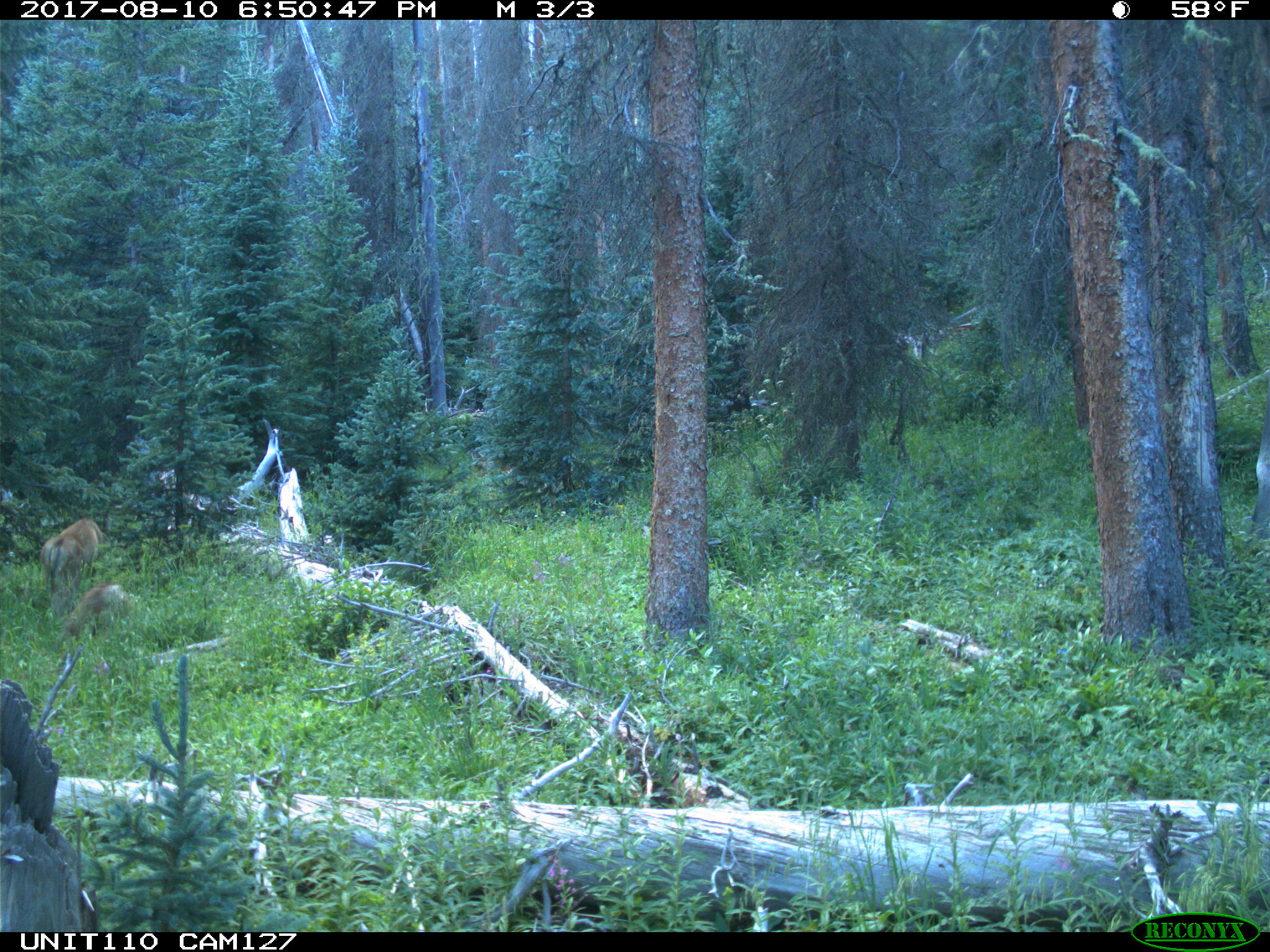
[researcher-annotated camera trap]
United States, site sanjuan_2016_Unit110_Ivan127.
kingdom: Animalia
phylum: Chordata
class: Mammalia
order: Artiodactyla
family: Cervidae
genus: Odocoileus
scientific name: Odocoileus hemionus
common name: mule deer